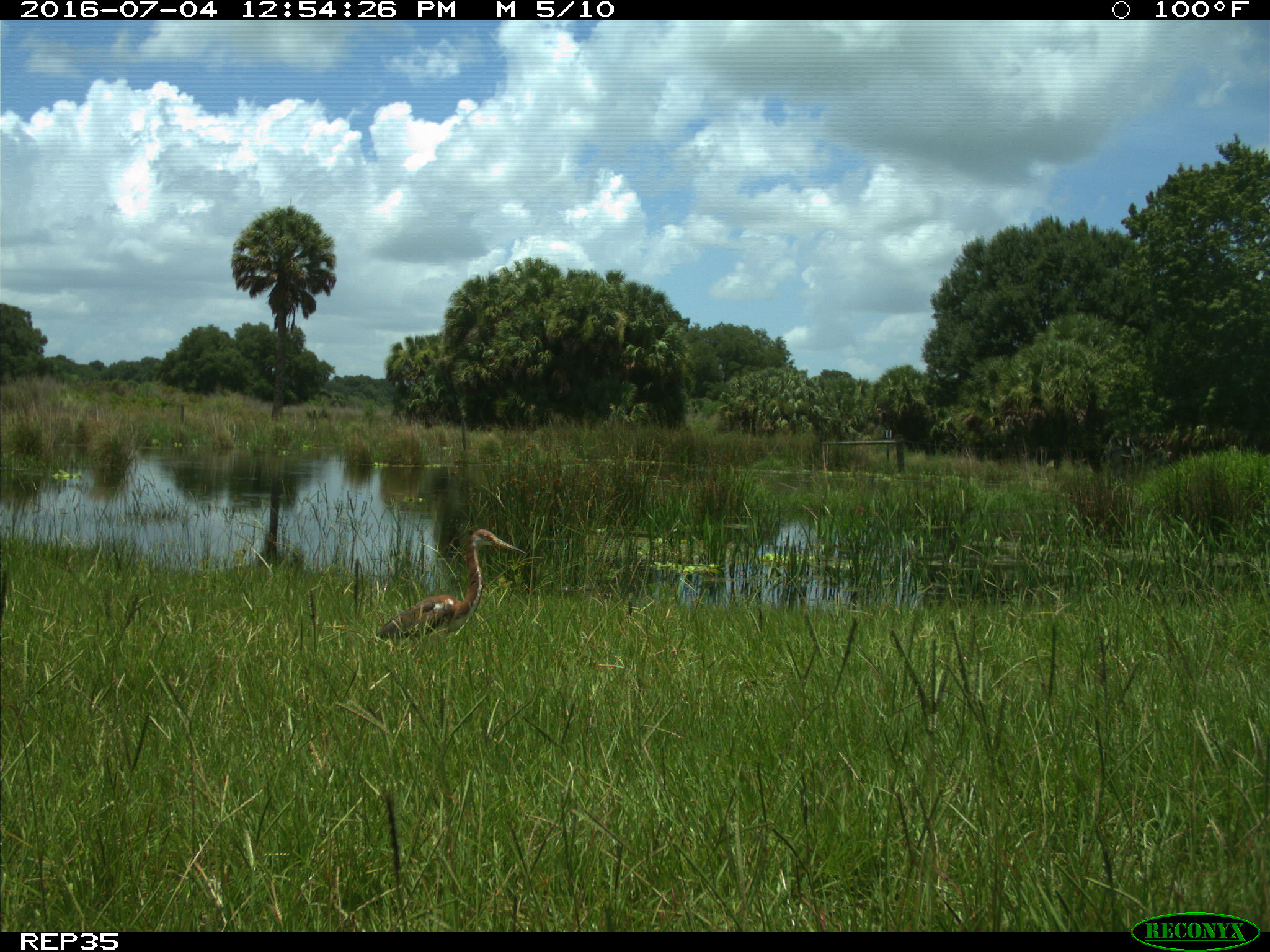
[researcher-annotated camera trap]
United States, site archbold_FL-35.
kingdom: Animalia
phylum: Chordata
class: Aves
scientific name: Aves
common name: birds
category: unidentified bird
Unidentified bird (birds) (Aves).